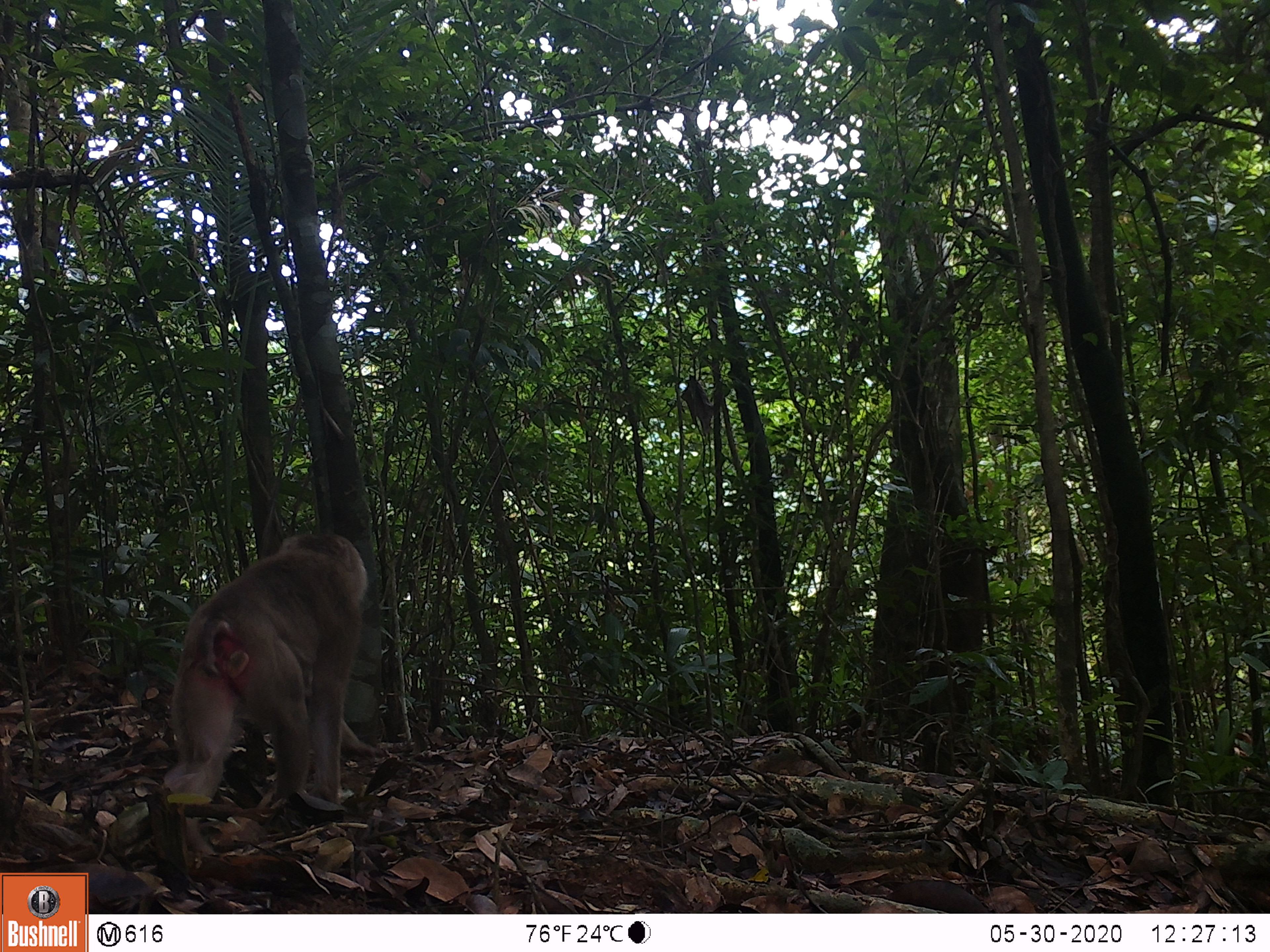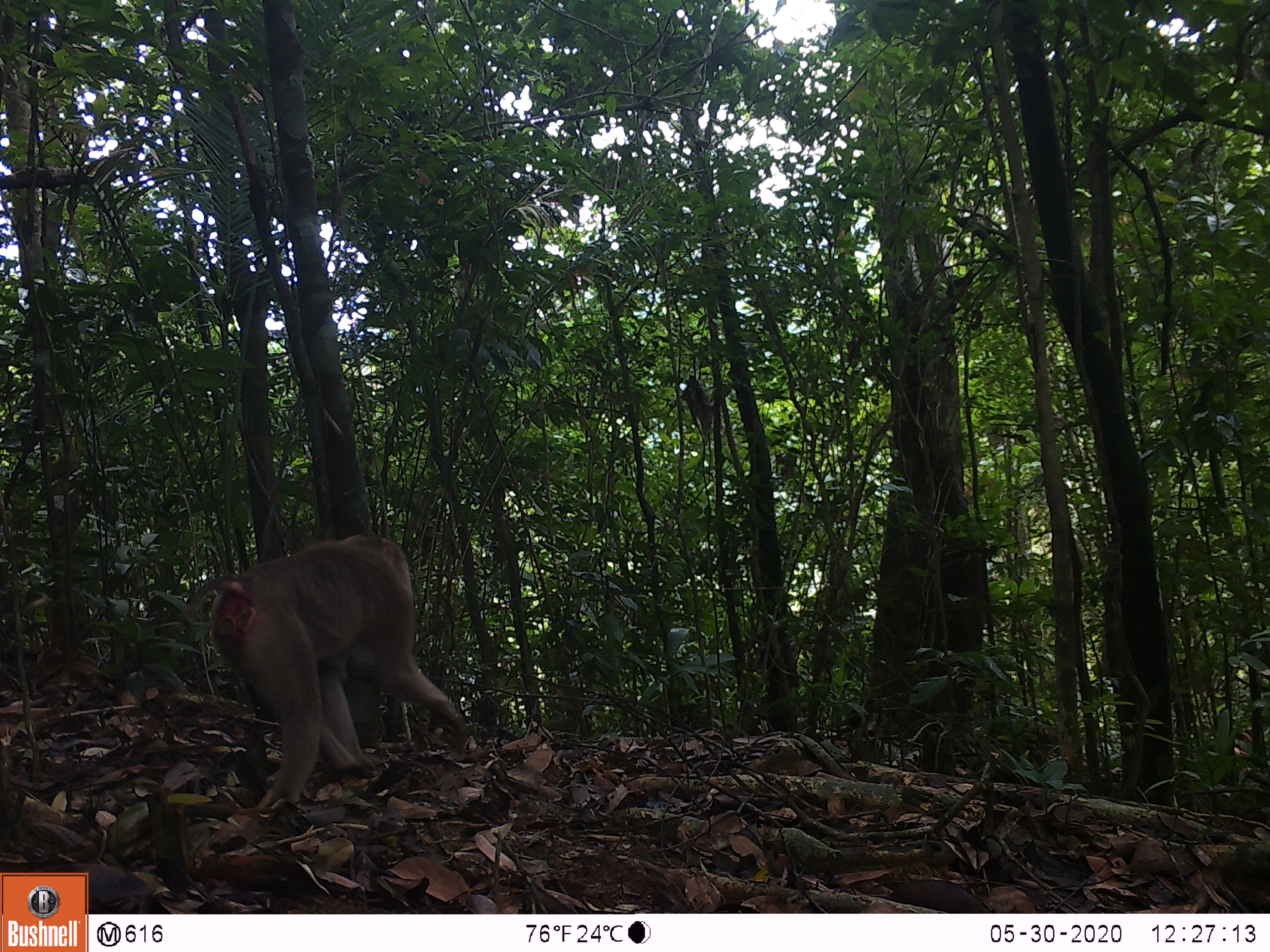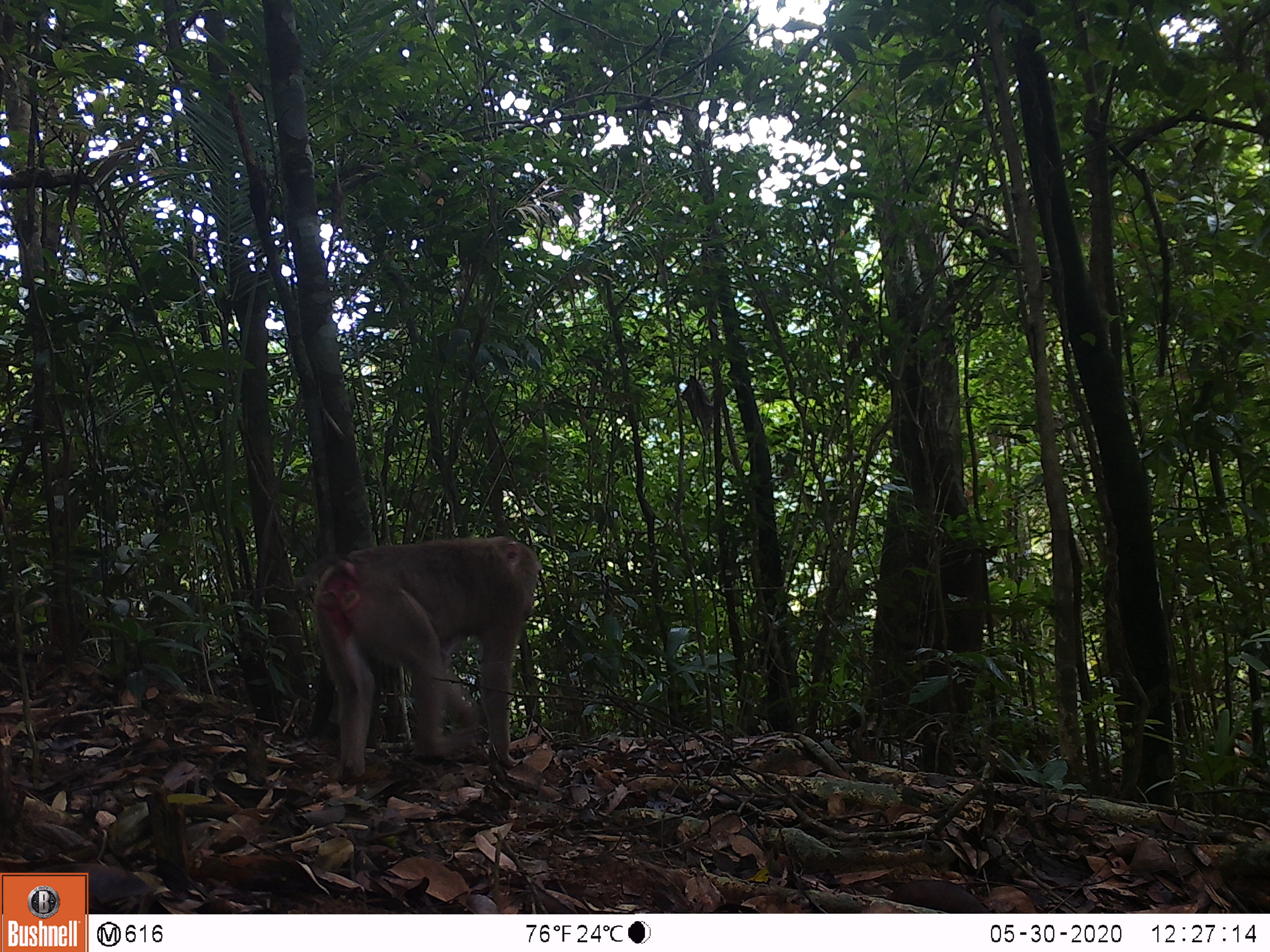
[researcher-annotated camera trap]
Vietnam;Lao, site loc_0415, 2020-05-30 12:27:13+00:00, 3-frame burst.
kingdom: Animalia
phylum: Chordata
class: Mammalia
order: Primates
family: Cercopithecidae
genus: Macaca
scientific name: Macaca nemestrina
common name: pig-tailed macaque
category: pig tailed macaque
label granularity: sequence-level